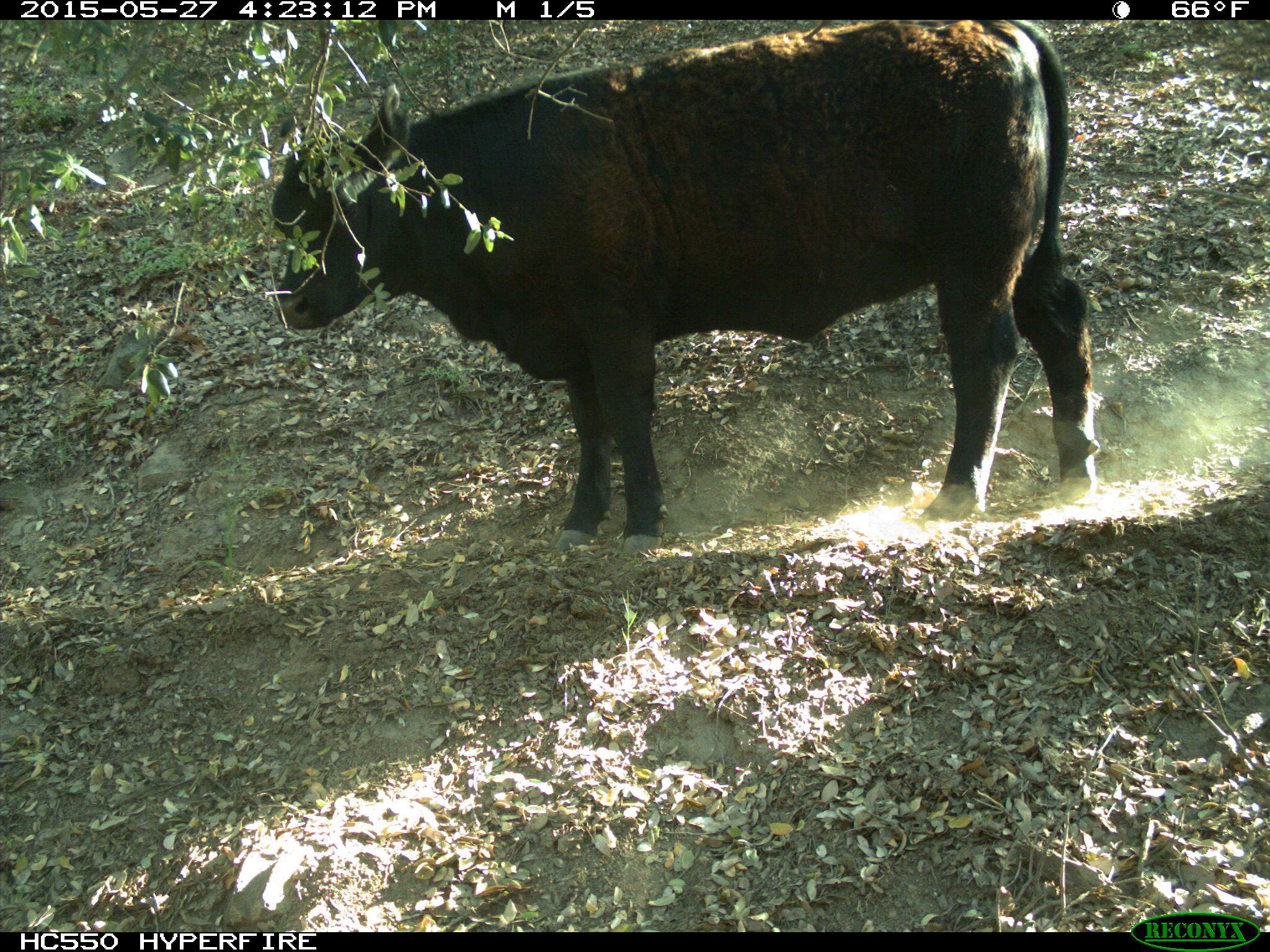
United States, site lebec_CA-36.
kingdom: Animalia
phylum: Chordata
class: Mammalia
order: Artiodactyla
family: Bovidae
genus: Bos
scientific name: Bos taurus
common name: domestic cow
Bos taurus (domestic cow).